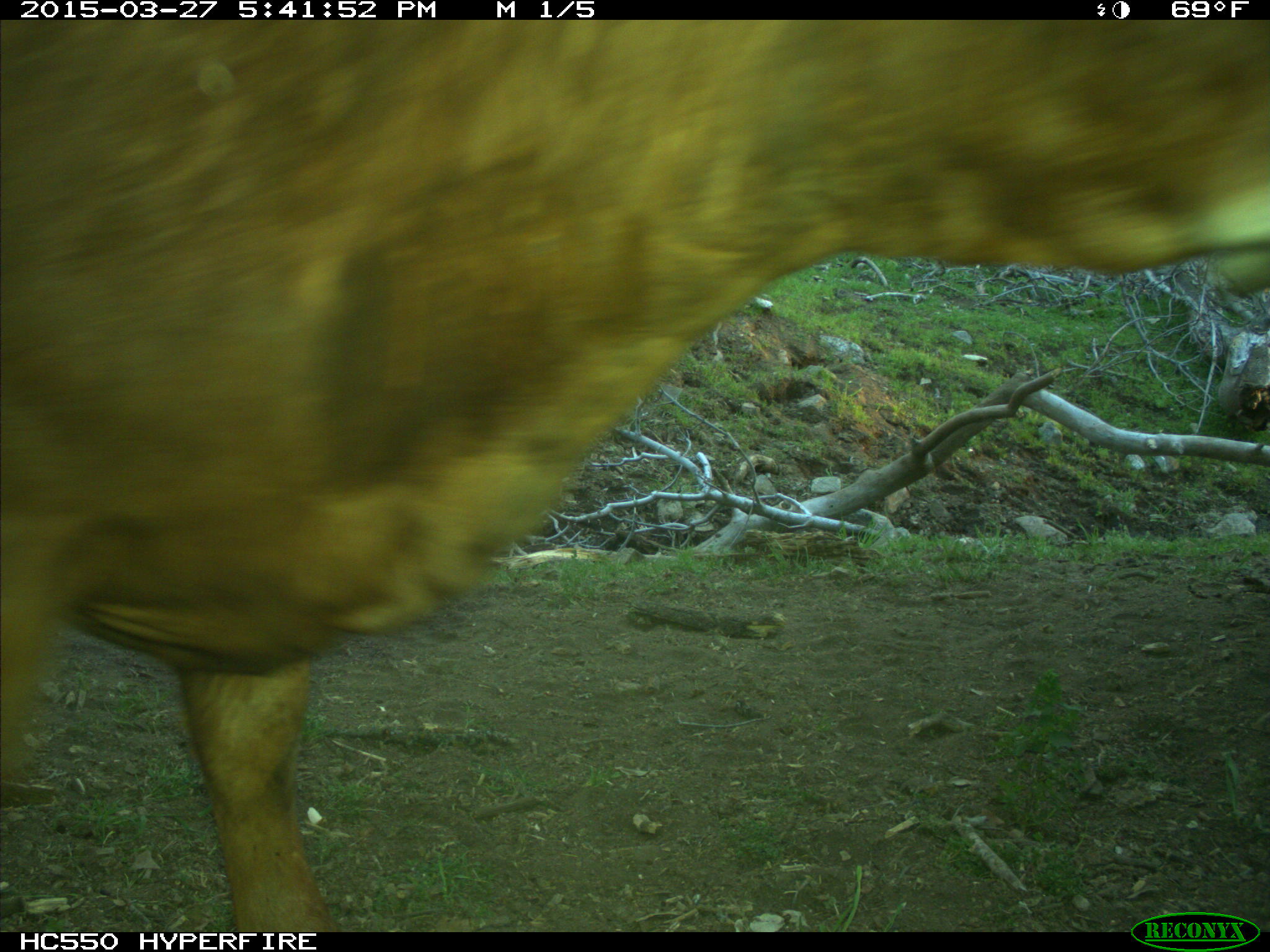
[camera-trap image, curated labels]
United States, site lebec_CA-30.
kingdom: Animalia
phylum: Chordata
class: Mammalia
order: Artiodactyla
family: Bovidae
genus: Bos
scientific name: Bos taurus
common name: domestic cow